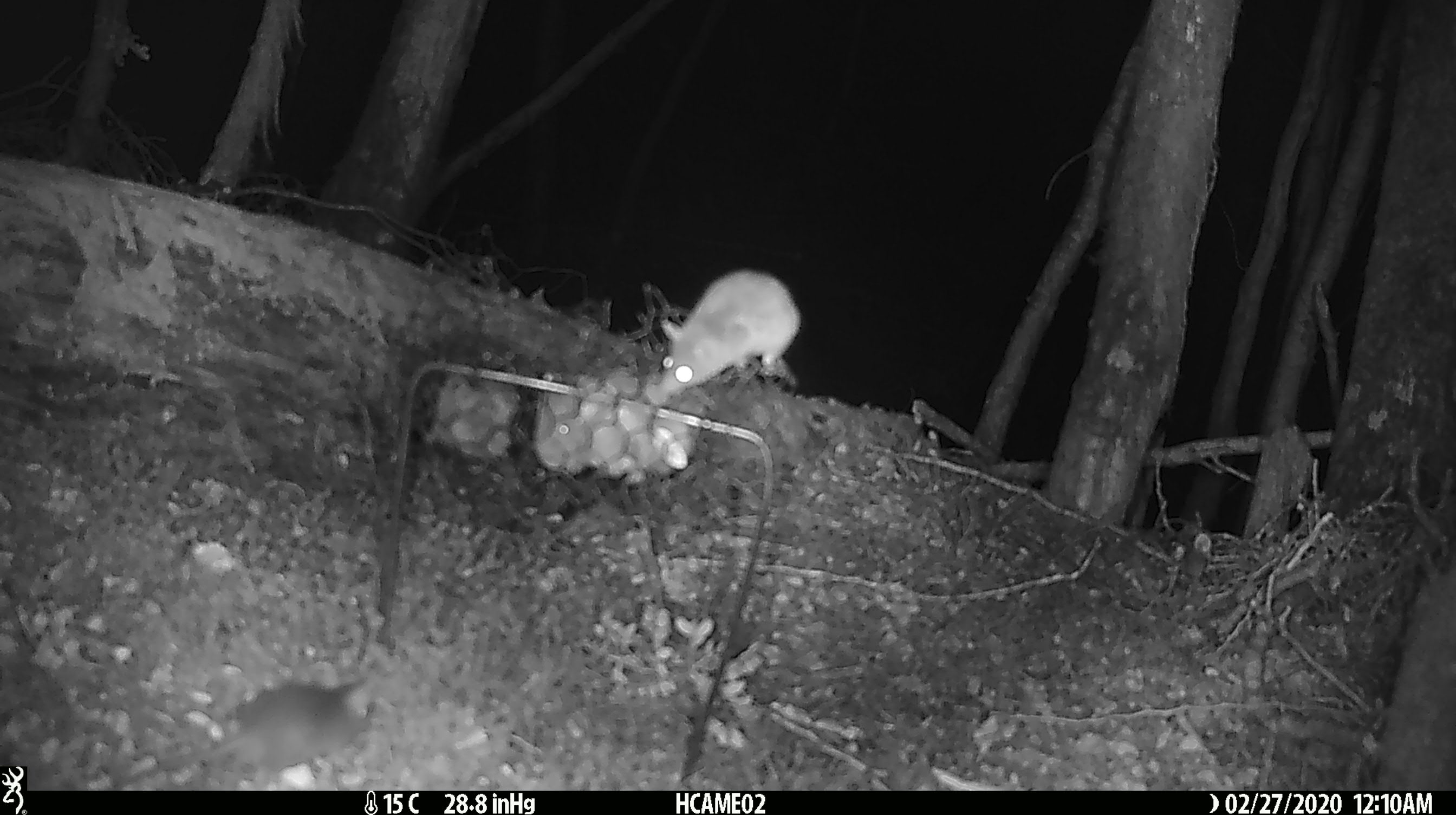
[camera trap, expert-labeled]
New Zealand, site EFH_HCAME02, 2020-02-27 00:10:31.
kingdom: Animalia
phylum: Chordata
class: Mammalia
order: Rodentia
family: Muridae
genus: Mus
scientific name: Mus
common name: mouse